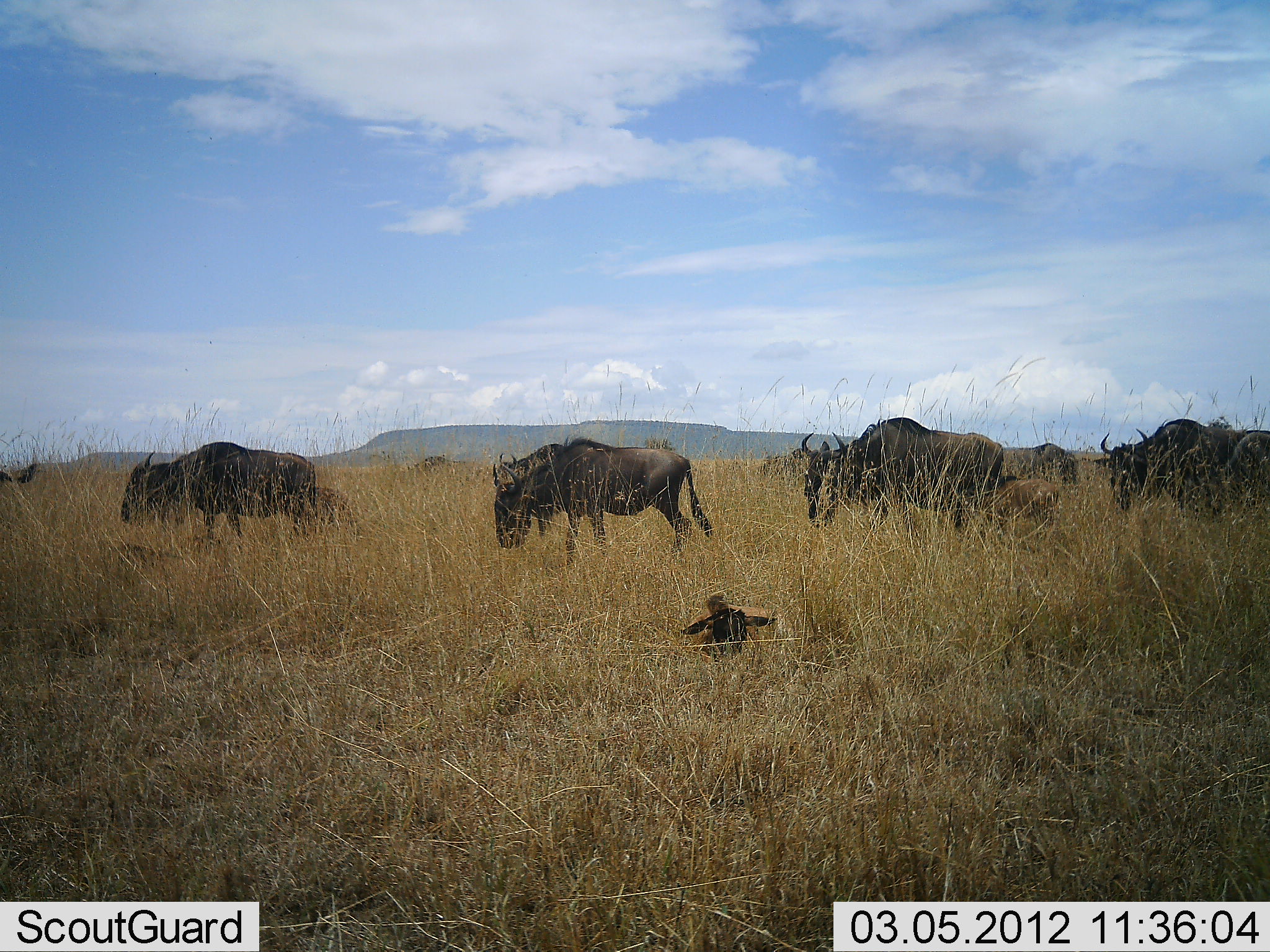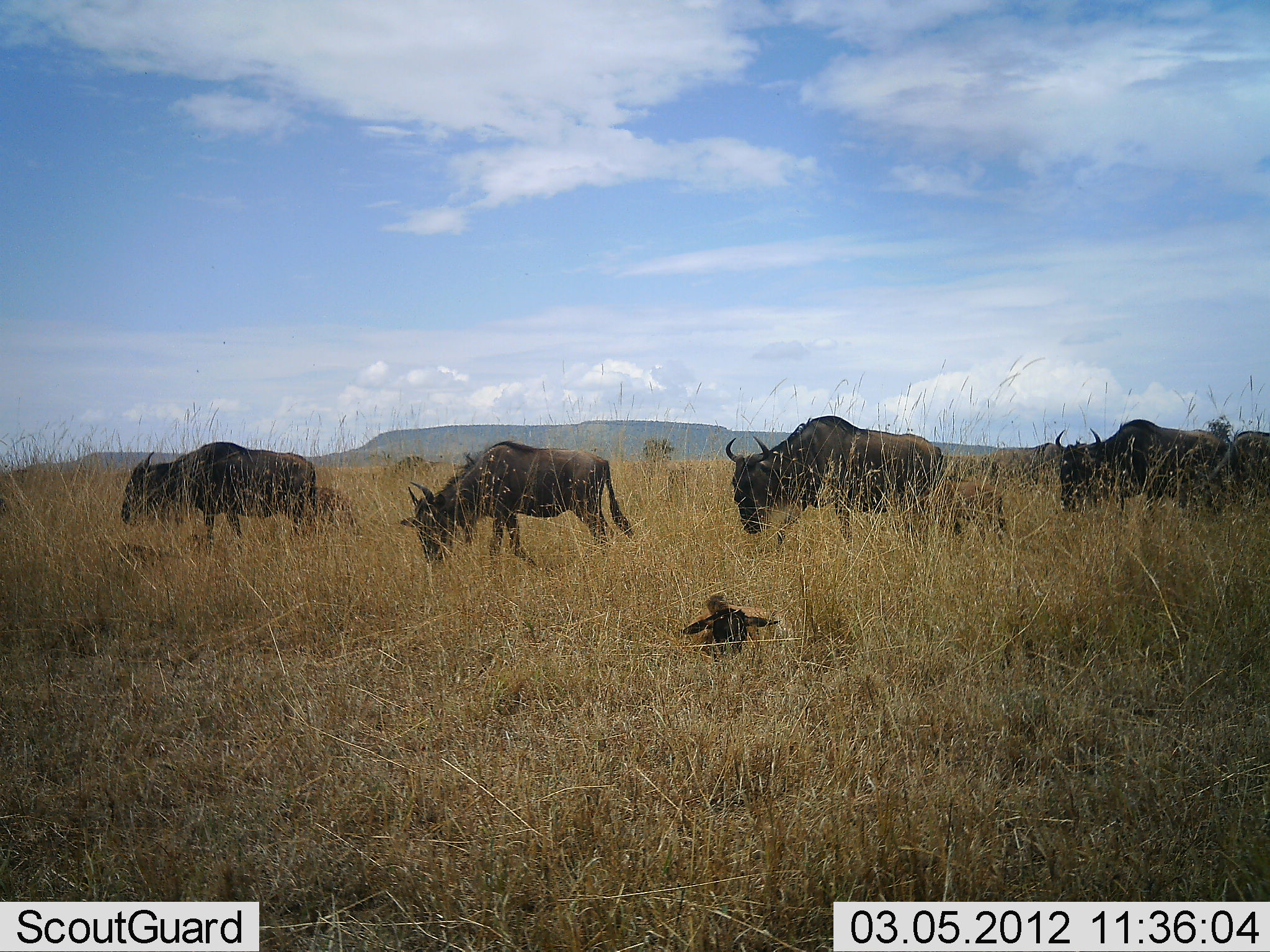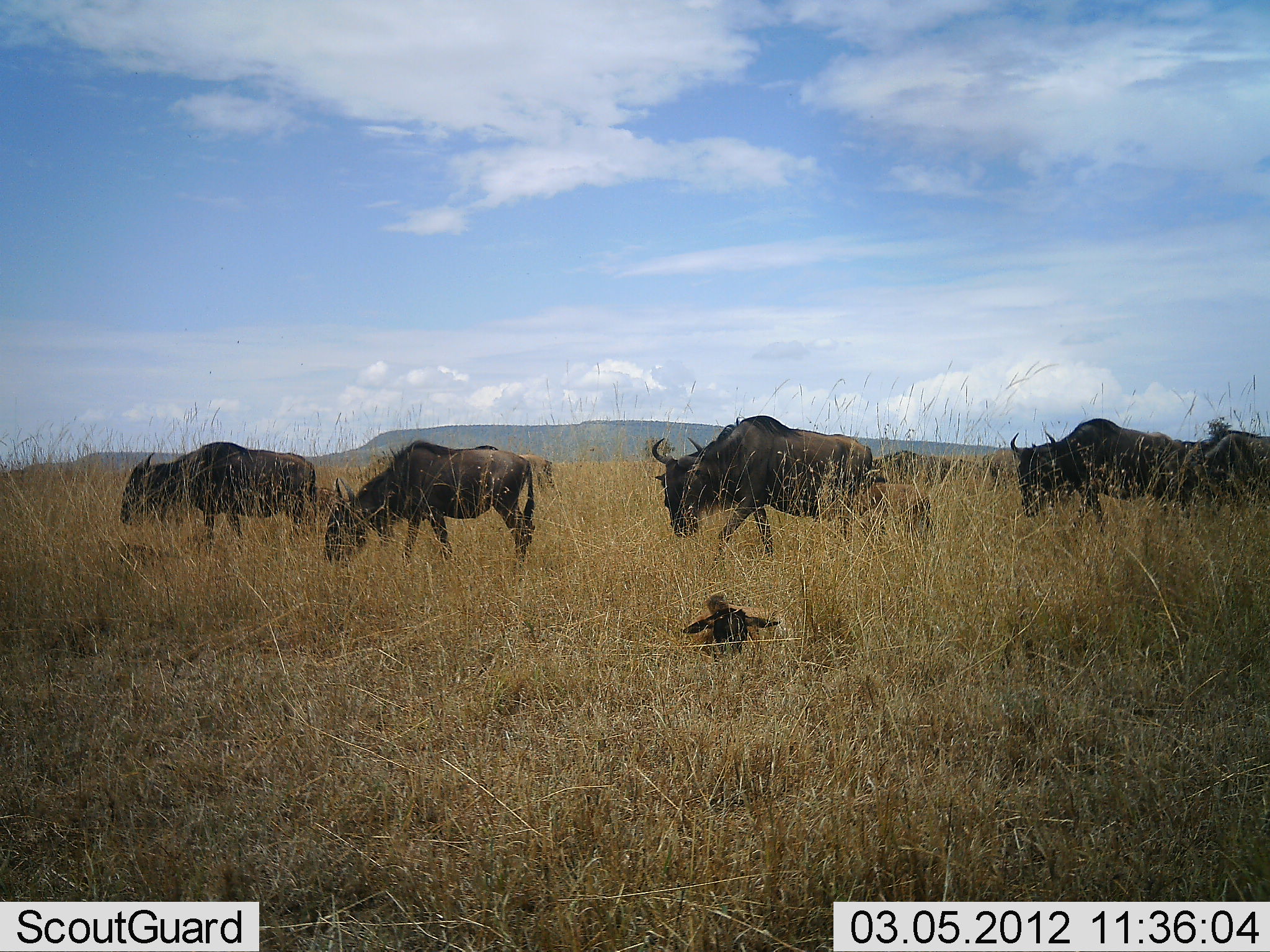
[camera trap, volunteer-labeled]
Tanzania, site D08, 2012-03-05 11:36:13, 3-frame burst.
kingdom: Animalia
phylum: Chordata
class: Mammalia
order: Artiodactyla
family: Bovidae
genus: Connochaetes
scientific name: Connochaetes taurinus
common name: blue wildebeest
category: wildebeest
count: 7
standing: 41%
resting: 35%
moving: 100%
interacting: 0%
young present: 59%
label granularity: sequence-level